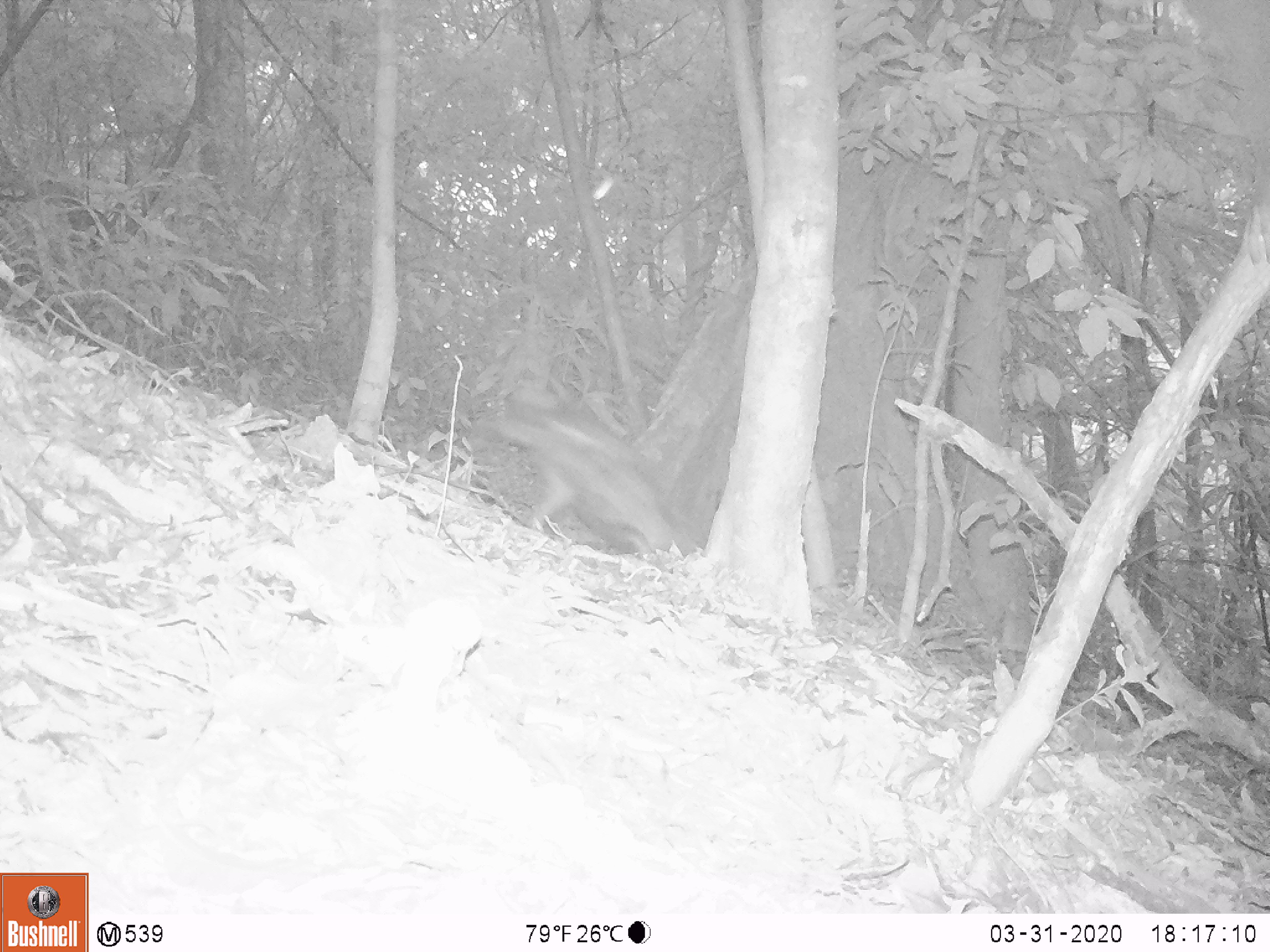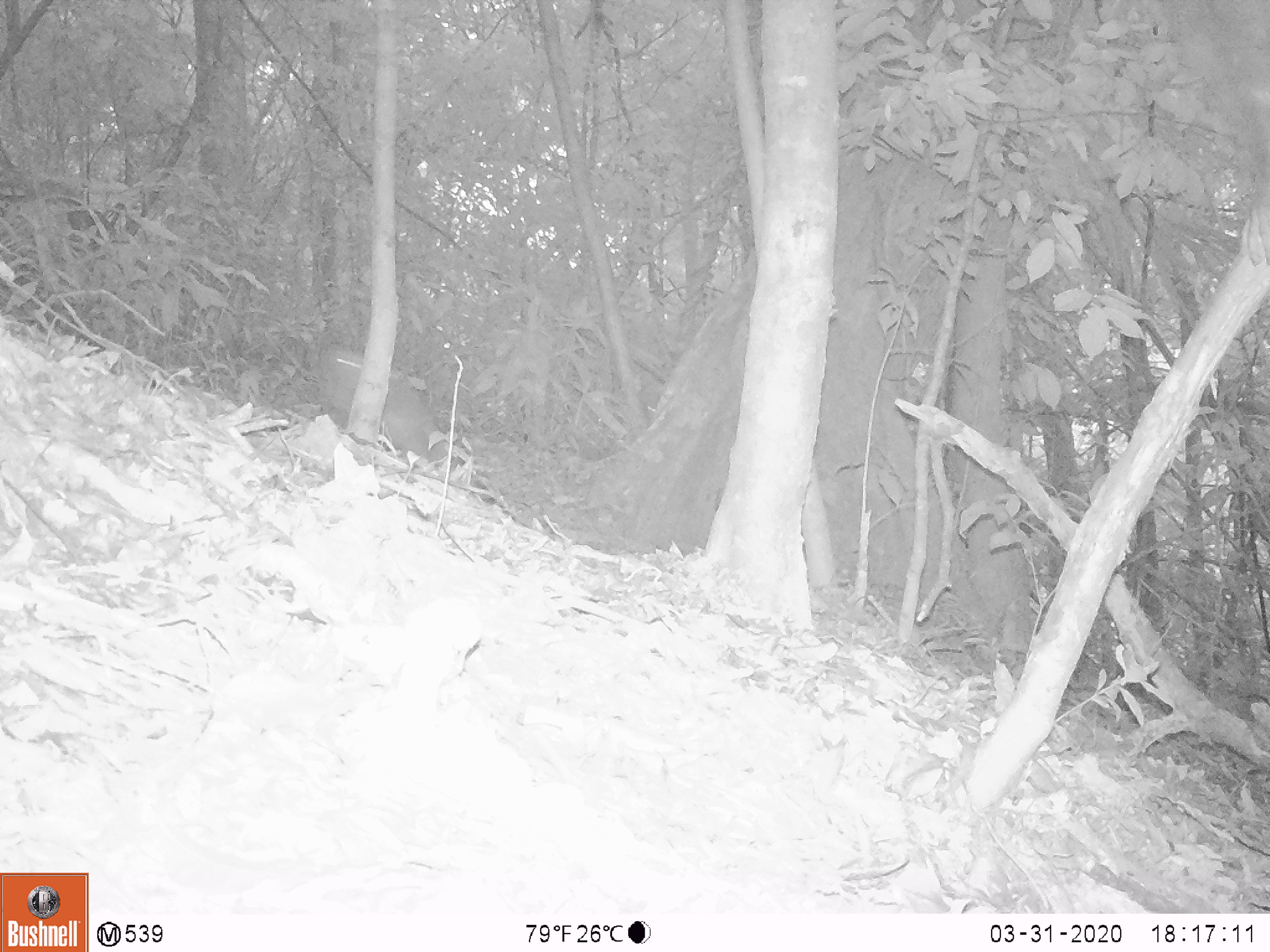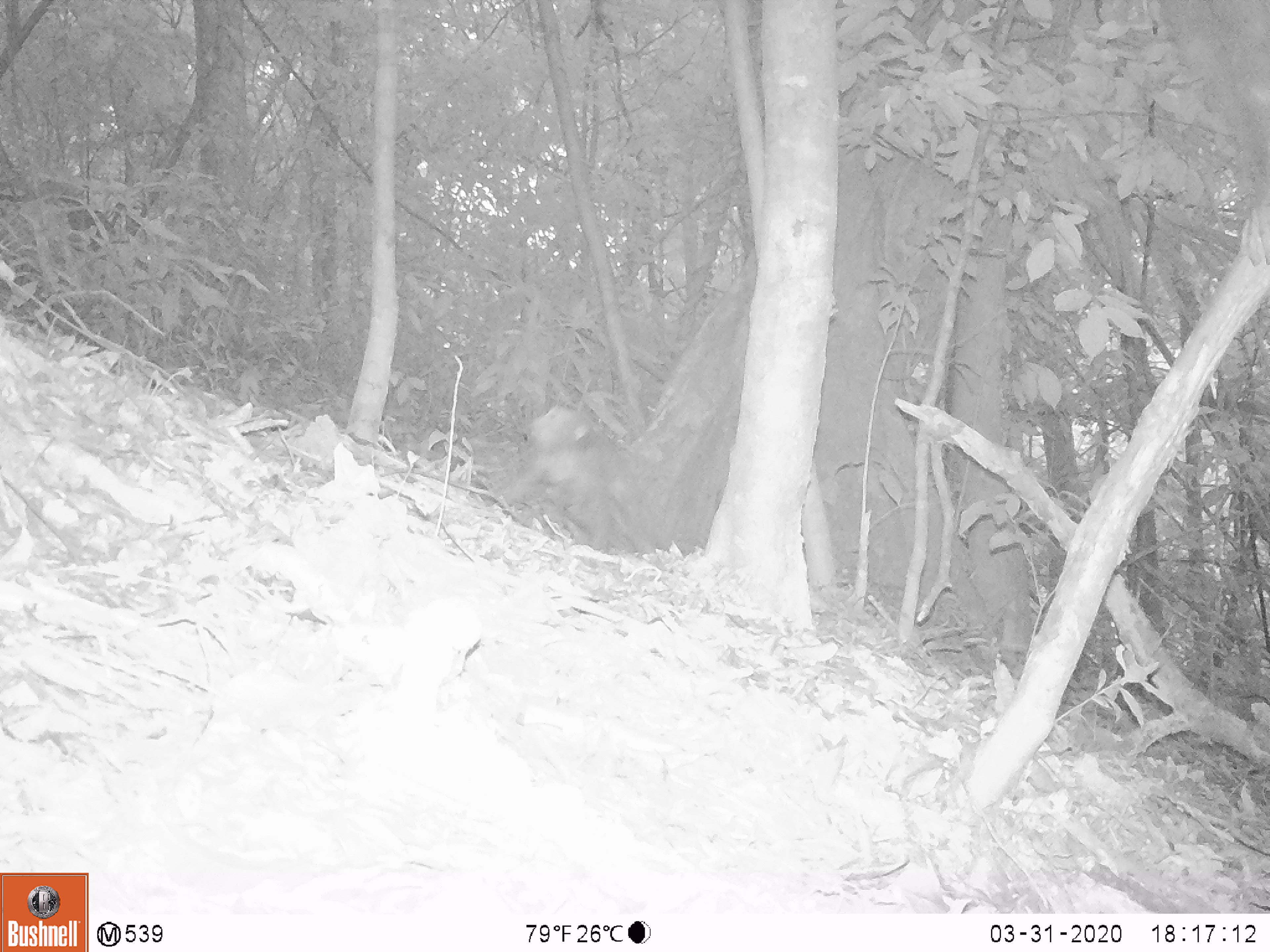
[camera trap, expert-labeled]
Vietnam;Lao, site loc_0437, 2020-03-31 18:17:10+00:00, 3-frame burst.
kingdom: Animalia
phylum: Chordata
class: Mammalia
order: Primates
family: Cercopithecidae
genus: Macaca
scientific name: Macaca nemestrina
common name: pig-tailed macaque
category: pig tailed macaque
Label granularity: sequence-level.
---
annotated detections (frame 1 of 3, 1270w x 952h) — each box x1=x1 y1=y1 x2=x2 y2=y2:
pig tailed macaque: x1=471 y1=393 x2=691 y2=553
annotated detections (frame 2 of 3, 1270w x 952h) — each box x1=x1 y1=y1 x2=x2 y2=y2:
pig tailed macaque: x1=316 y1=348 x2=446 y2=461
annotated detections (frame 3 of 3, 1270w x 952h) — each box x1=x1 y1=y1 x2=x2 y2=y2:
pig tailed macaque: x1=502 y1=404 x2=671 y2=554